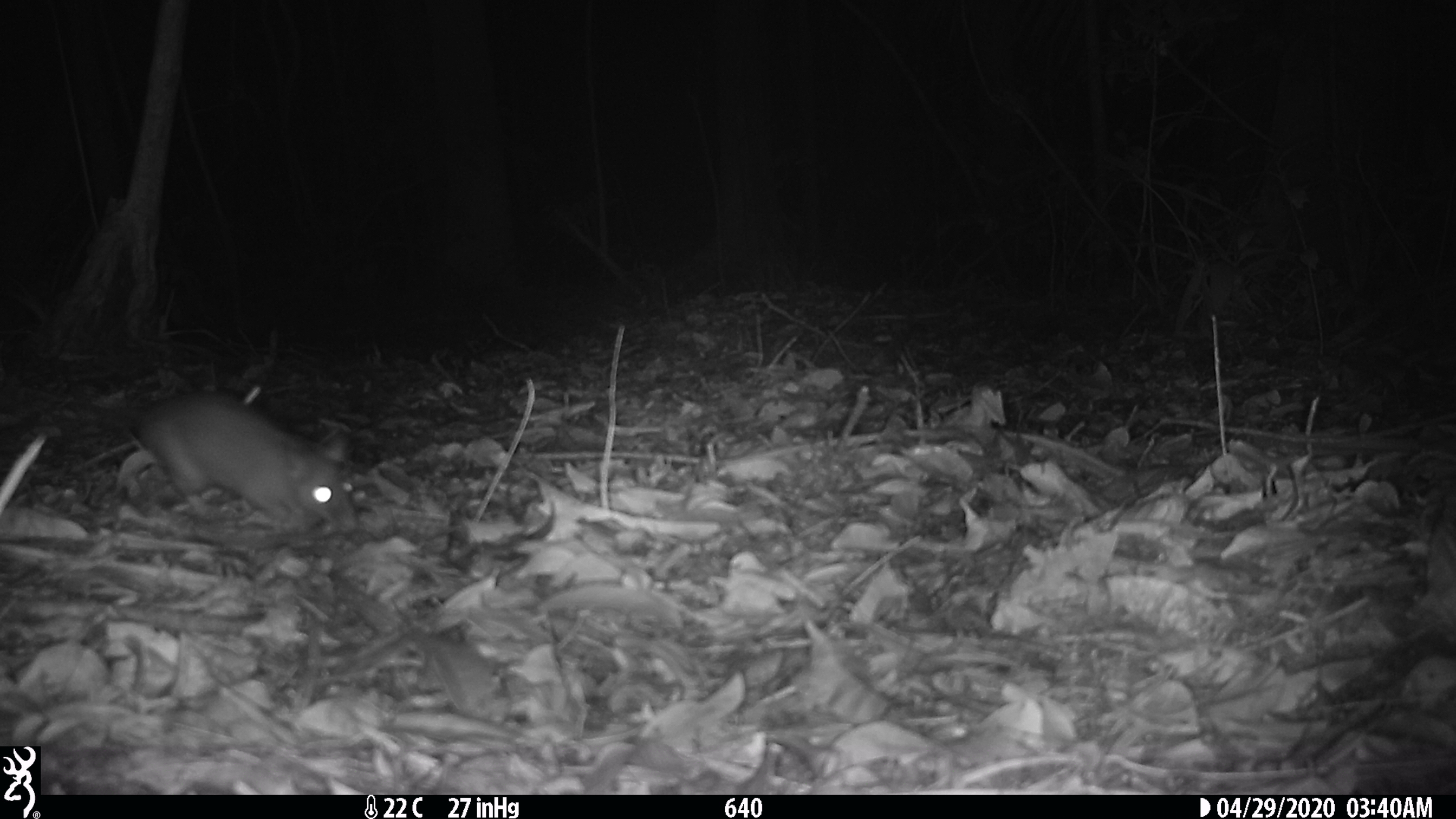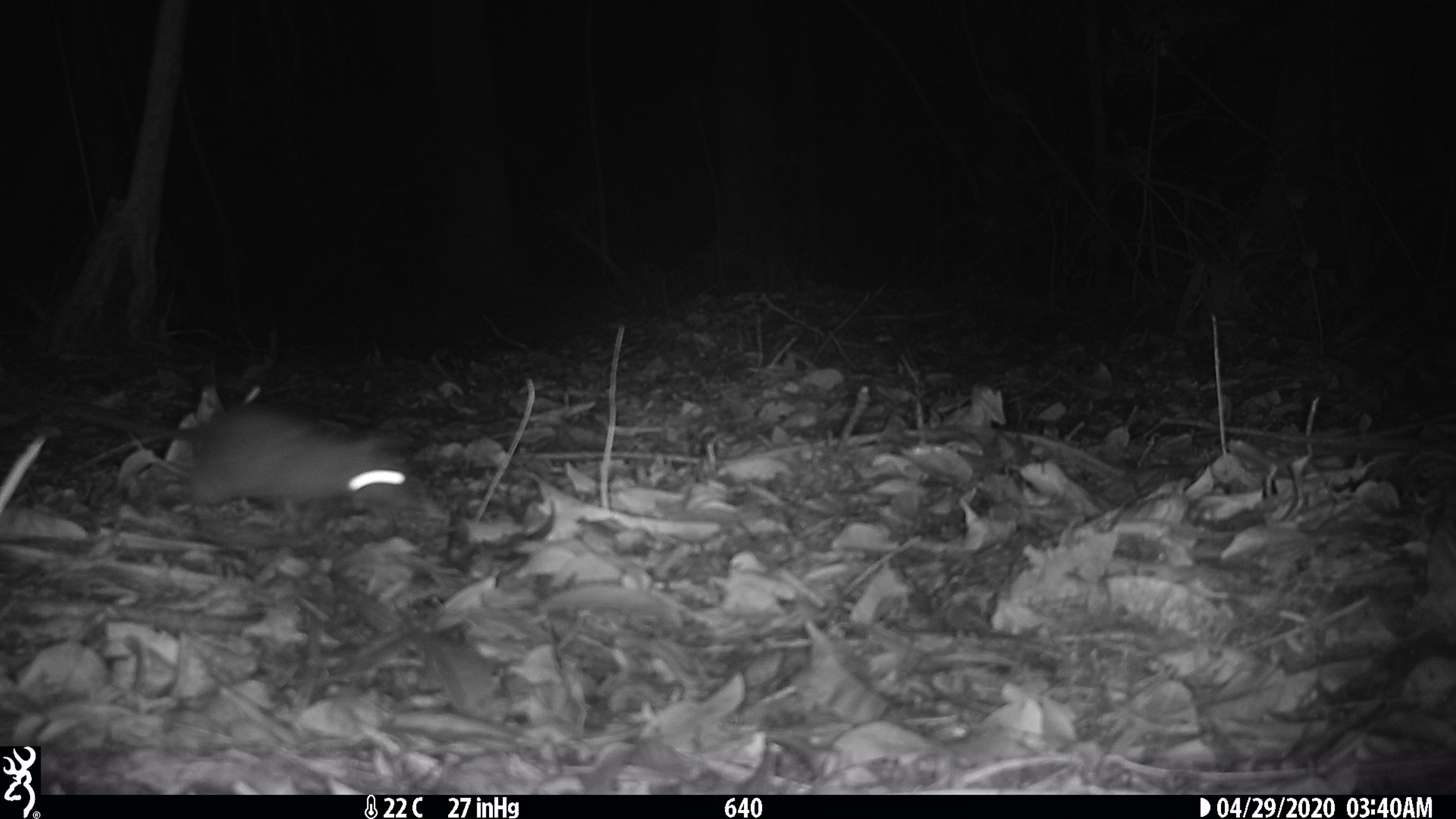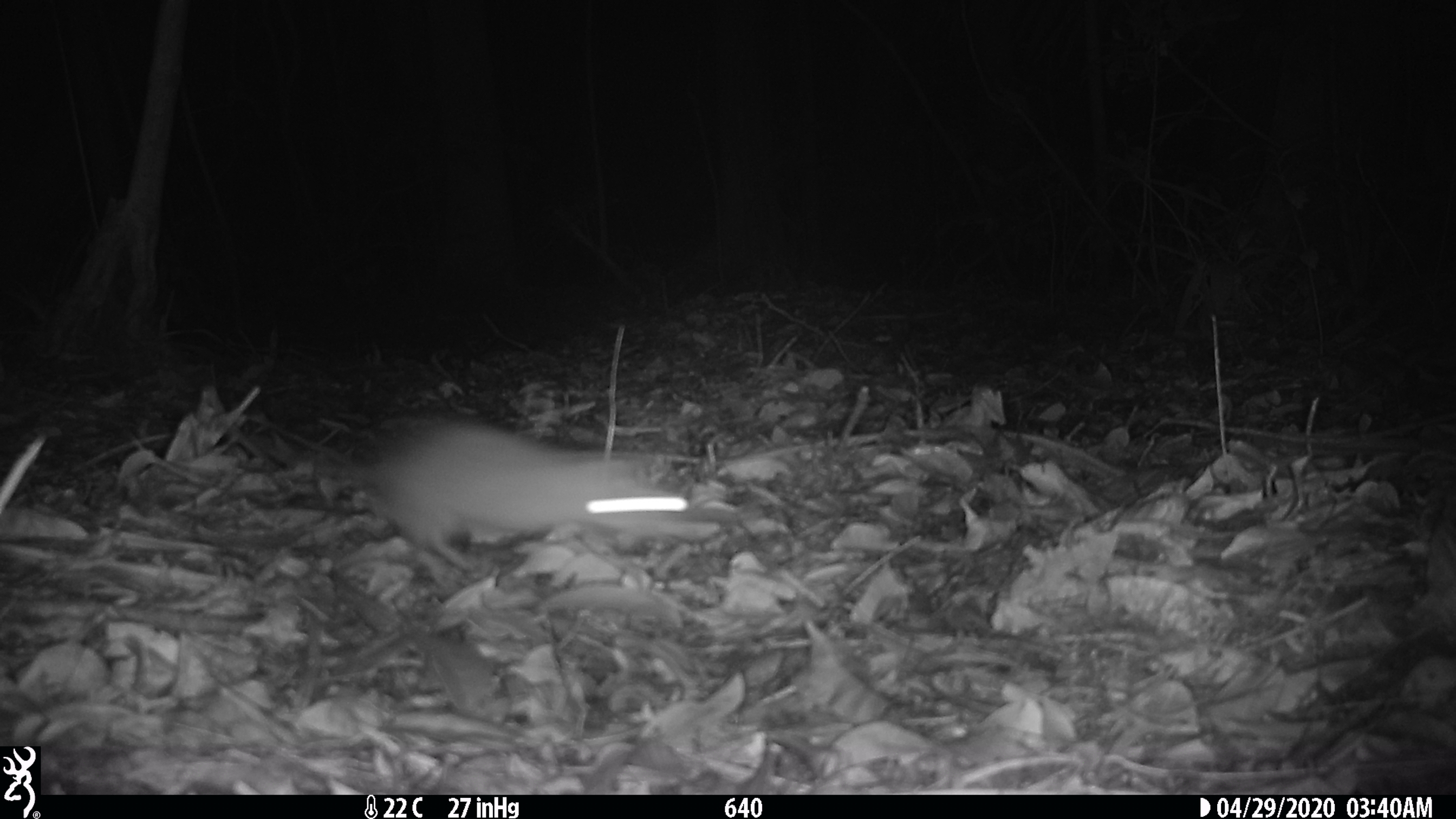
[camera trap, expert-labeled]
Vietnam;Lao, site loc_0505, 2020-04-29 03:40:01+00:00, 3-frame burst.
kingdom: Animalia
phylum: Chordata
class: Mammalia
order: Rodentia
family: Muridae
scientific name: Muridae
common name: old-world mice and rats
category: unidentified murid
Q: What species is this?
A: Unidentified murid (old-world mice and rats) (Muridae).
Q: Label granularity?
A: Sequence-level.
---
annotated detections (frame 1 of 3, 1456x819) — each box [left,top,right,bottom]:
unidentified murid: [0,378,362,533]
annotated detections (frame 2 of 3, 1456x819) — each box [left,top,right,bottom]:
unidentified murid: [32,399,444,523]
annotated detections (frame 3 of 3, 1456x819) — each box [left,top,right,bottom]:
unidentified murid: [350,413,717,572]